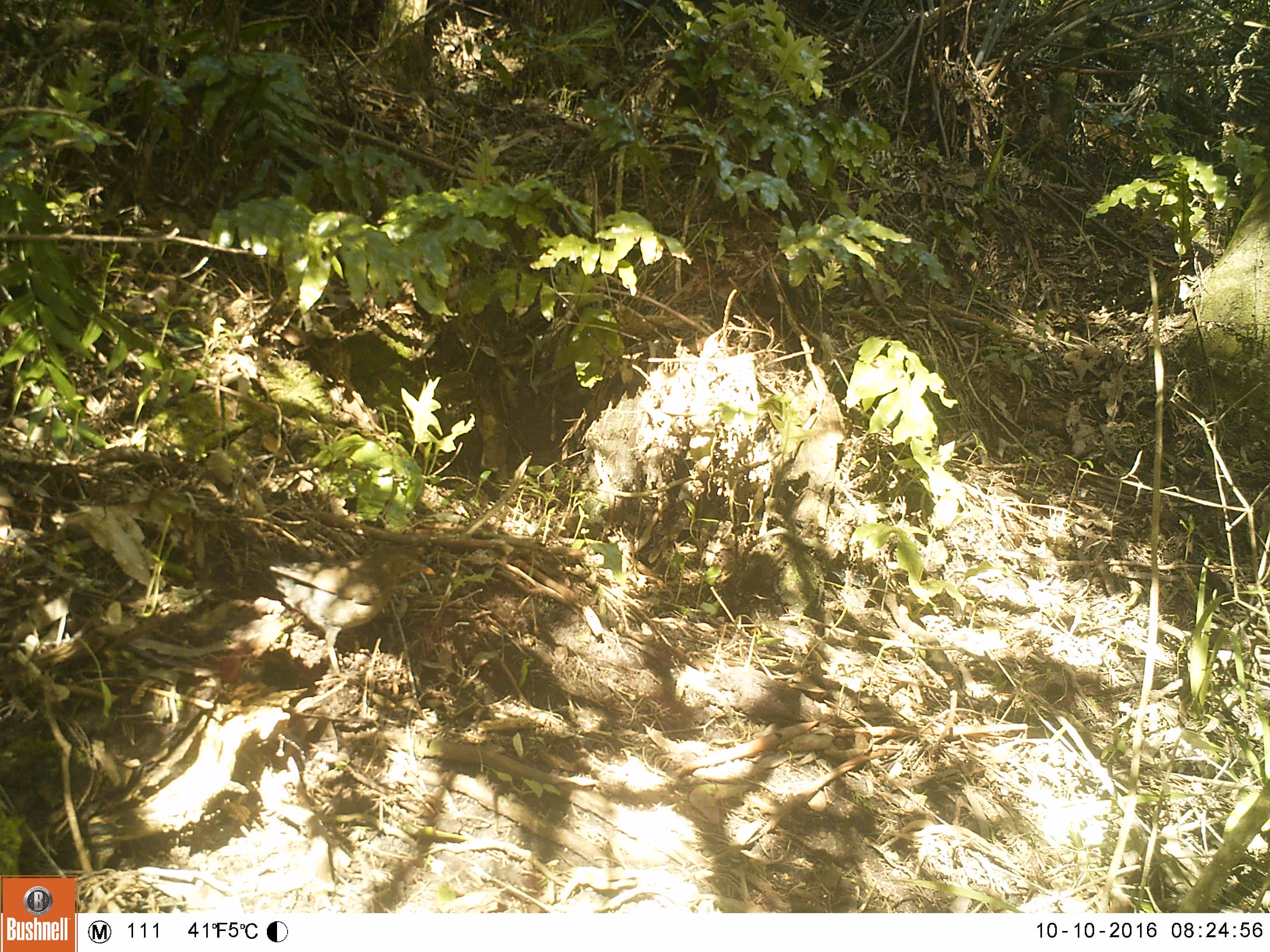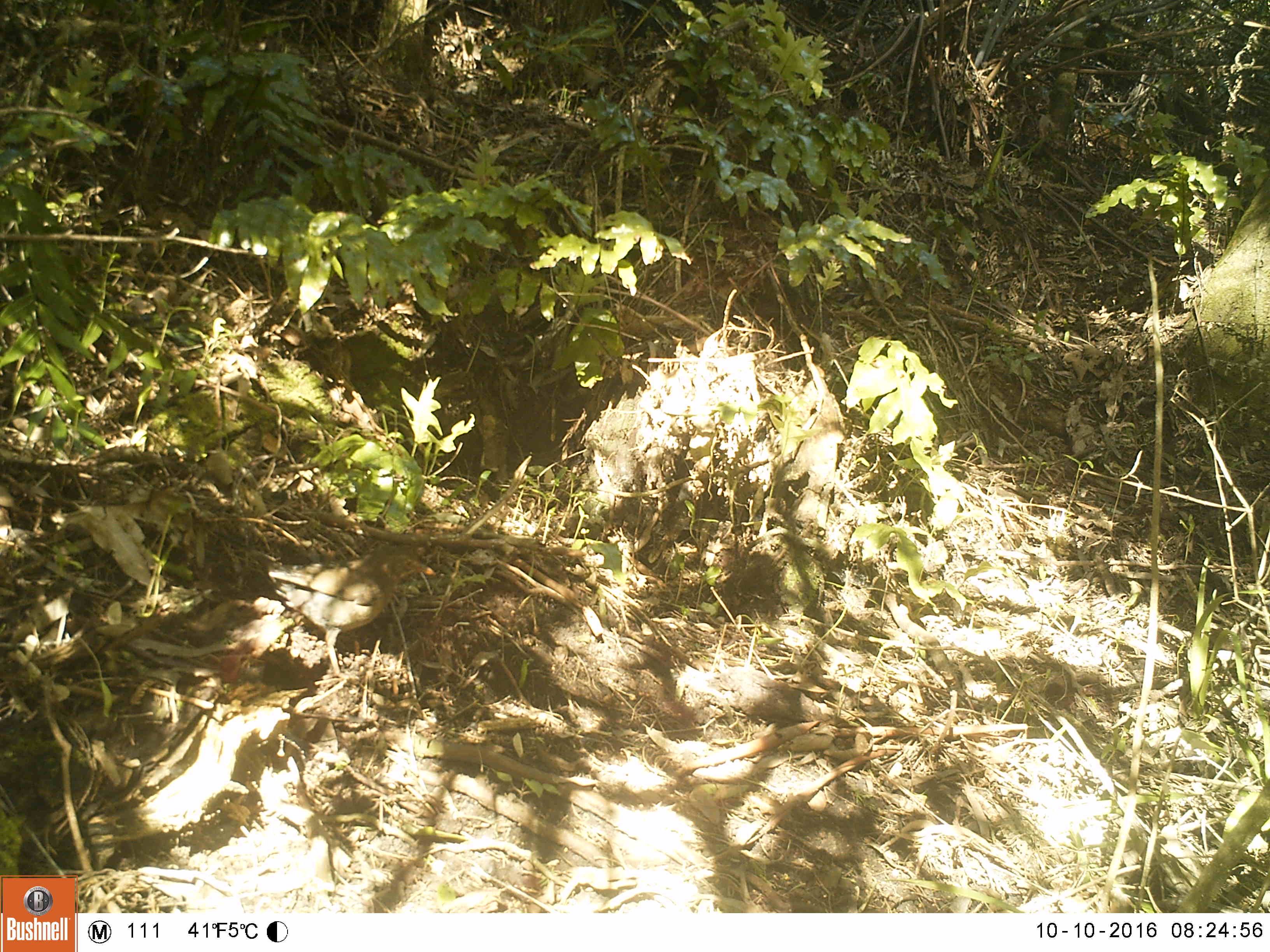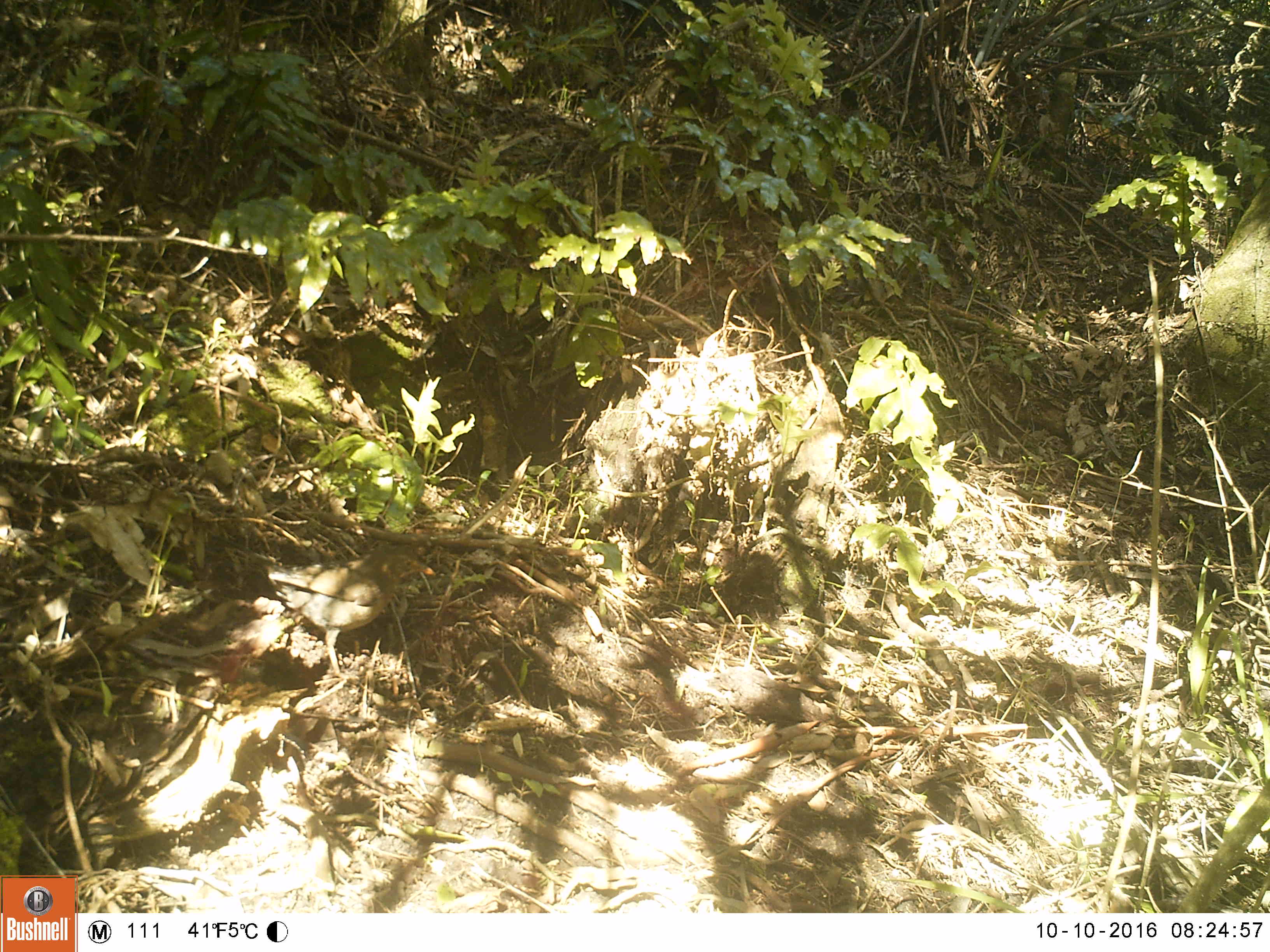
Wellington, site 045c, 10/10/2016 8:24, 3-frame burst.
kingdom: Animalia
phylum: Chordata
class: Aves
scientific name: Aves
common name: bird